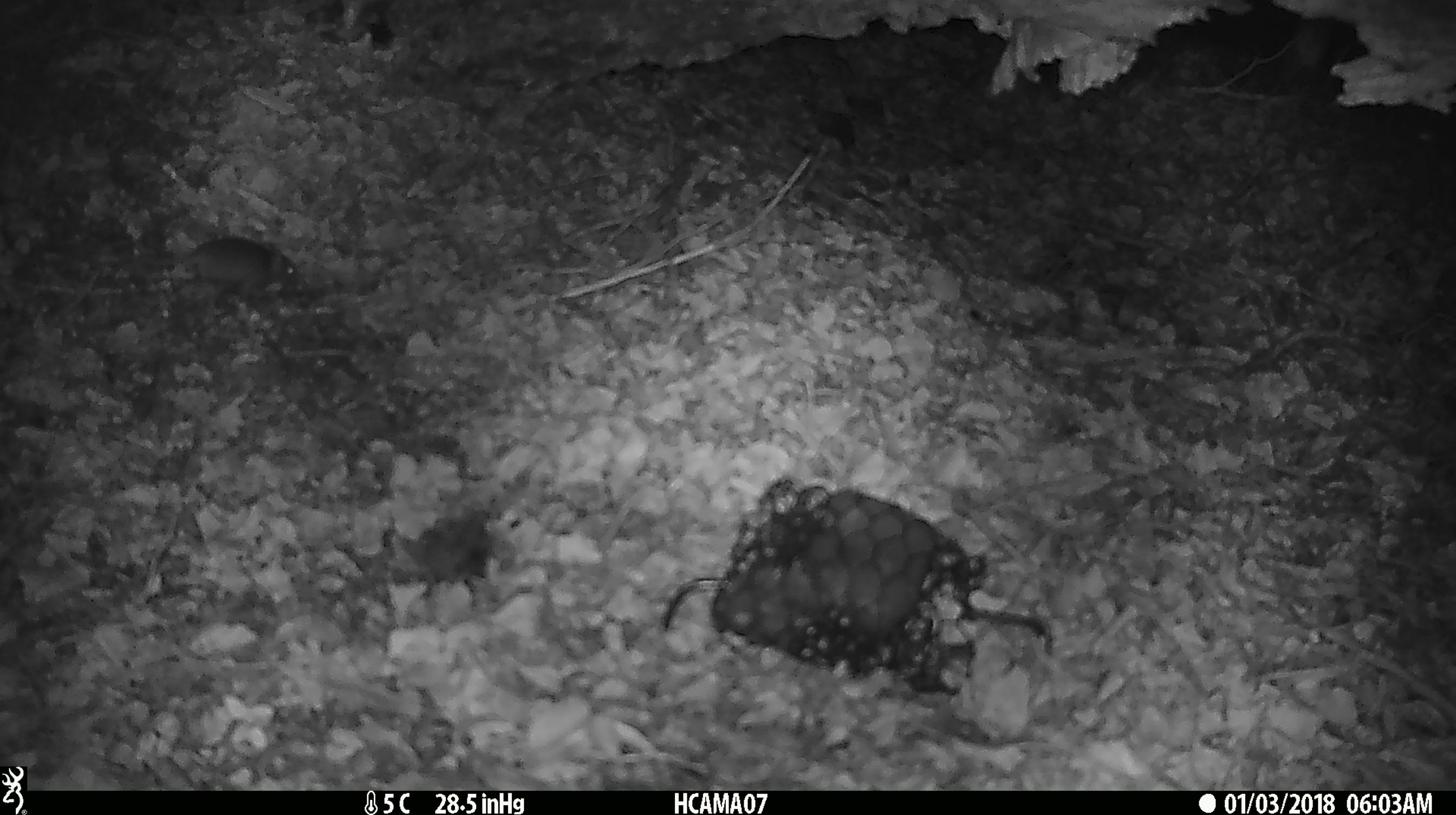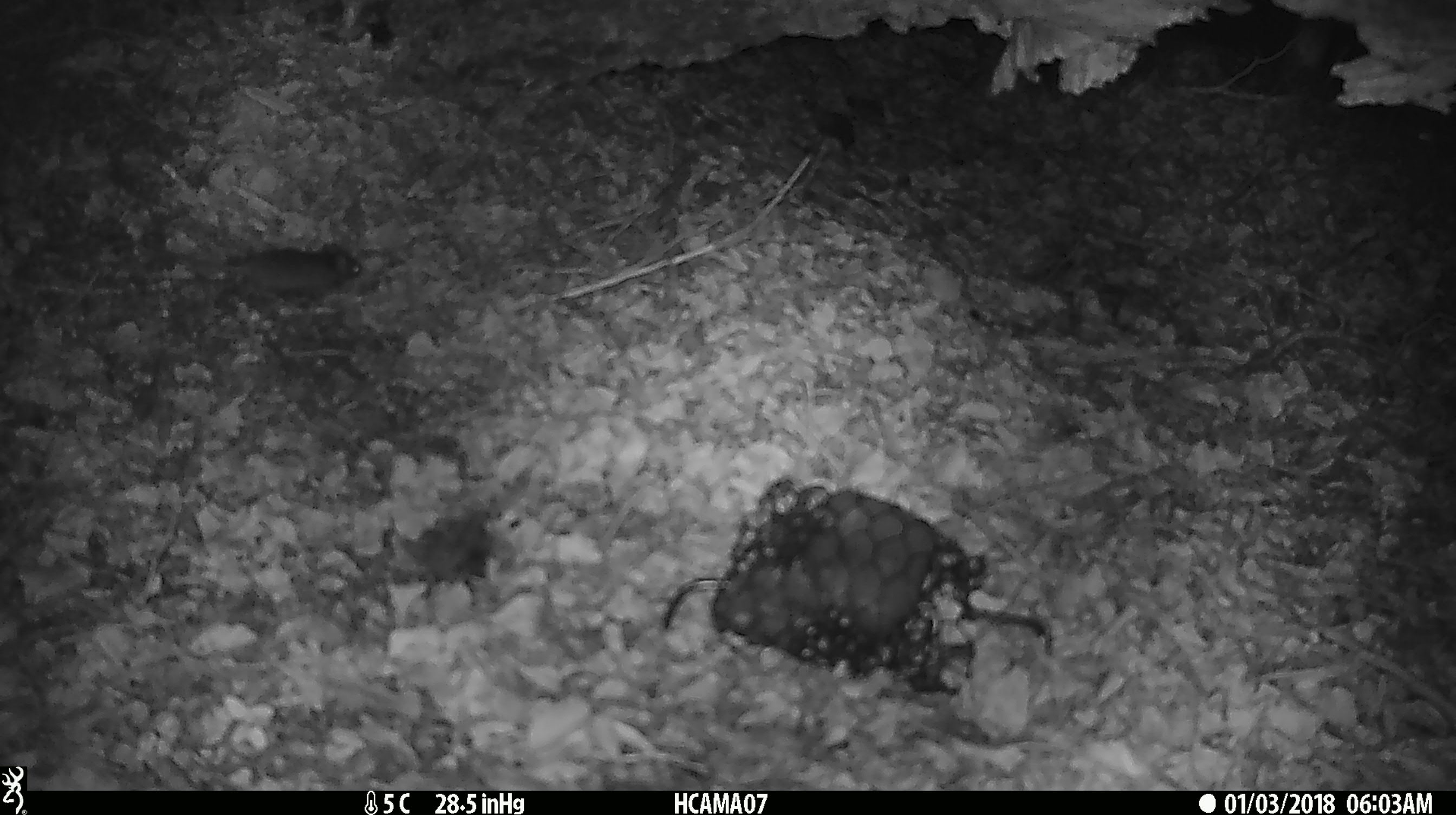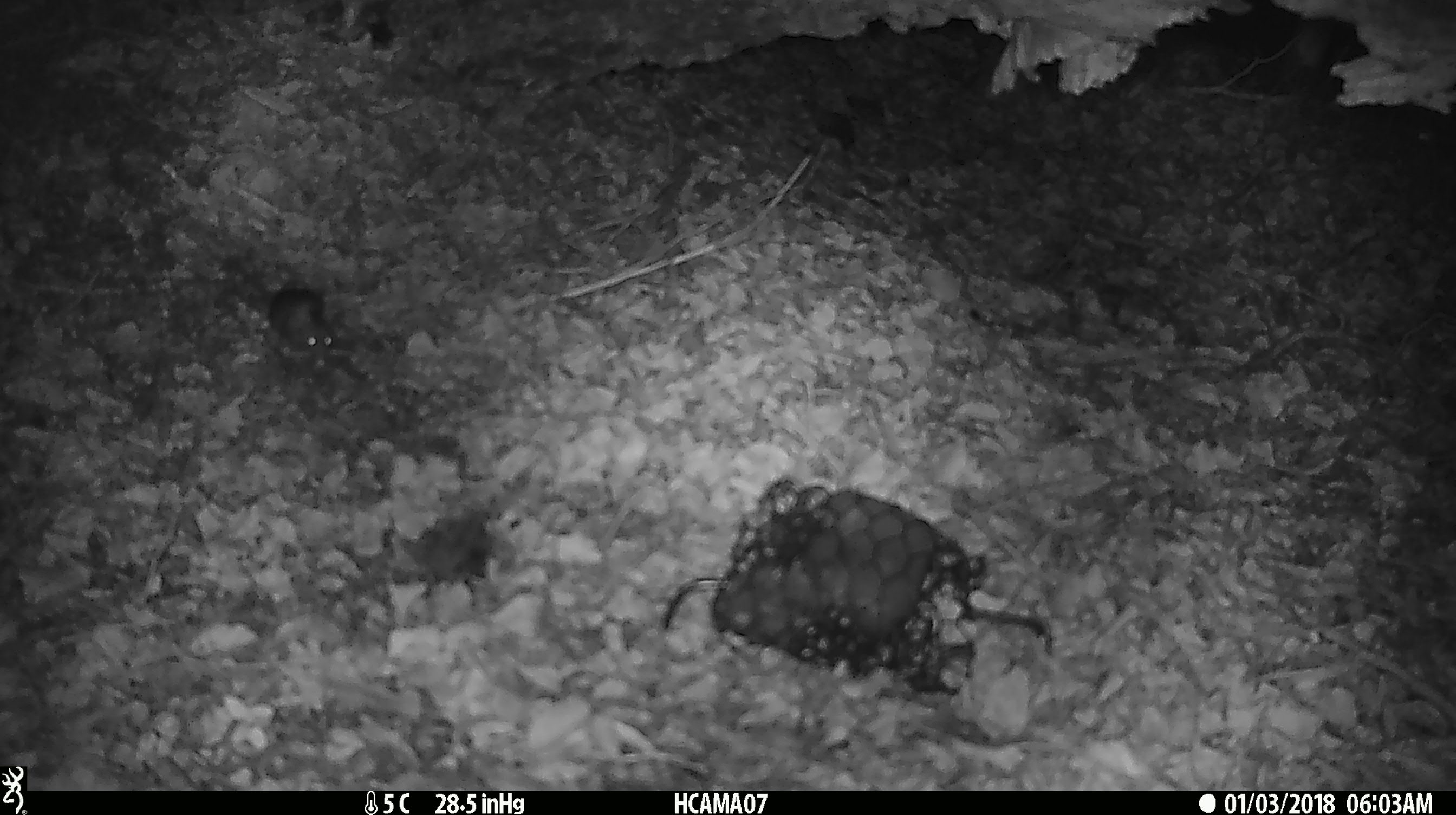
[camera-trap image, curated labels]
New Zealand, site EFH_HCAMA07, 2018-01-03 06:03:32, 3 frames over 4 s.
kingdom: Animalia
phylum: Chordata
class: Mammalia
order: Rodentia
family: Muridae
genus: Mus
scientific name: Mus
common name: mouse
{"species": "mouse (Mus)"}